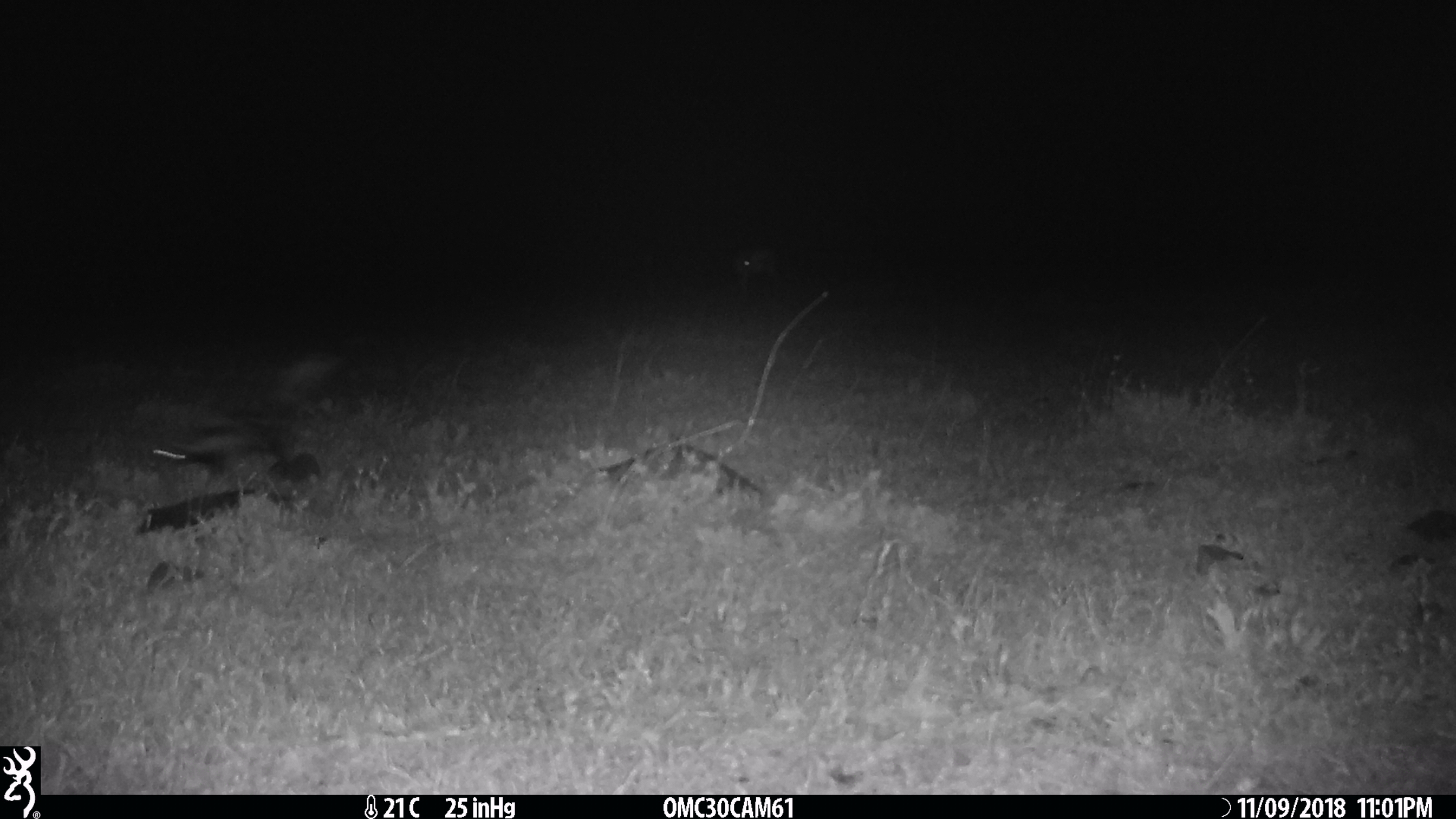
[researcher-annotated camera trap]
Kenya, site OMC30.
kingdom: Animalia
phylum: Chordata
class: Mammalia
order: Carnivora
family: Mustelidae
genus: Ictonyx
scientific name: Ictonyx striatus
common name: zorilla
Zorilla (Ictonyx striatus).